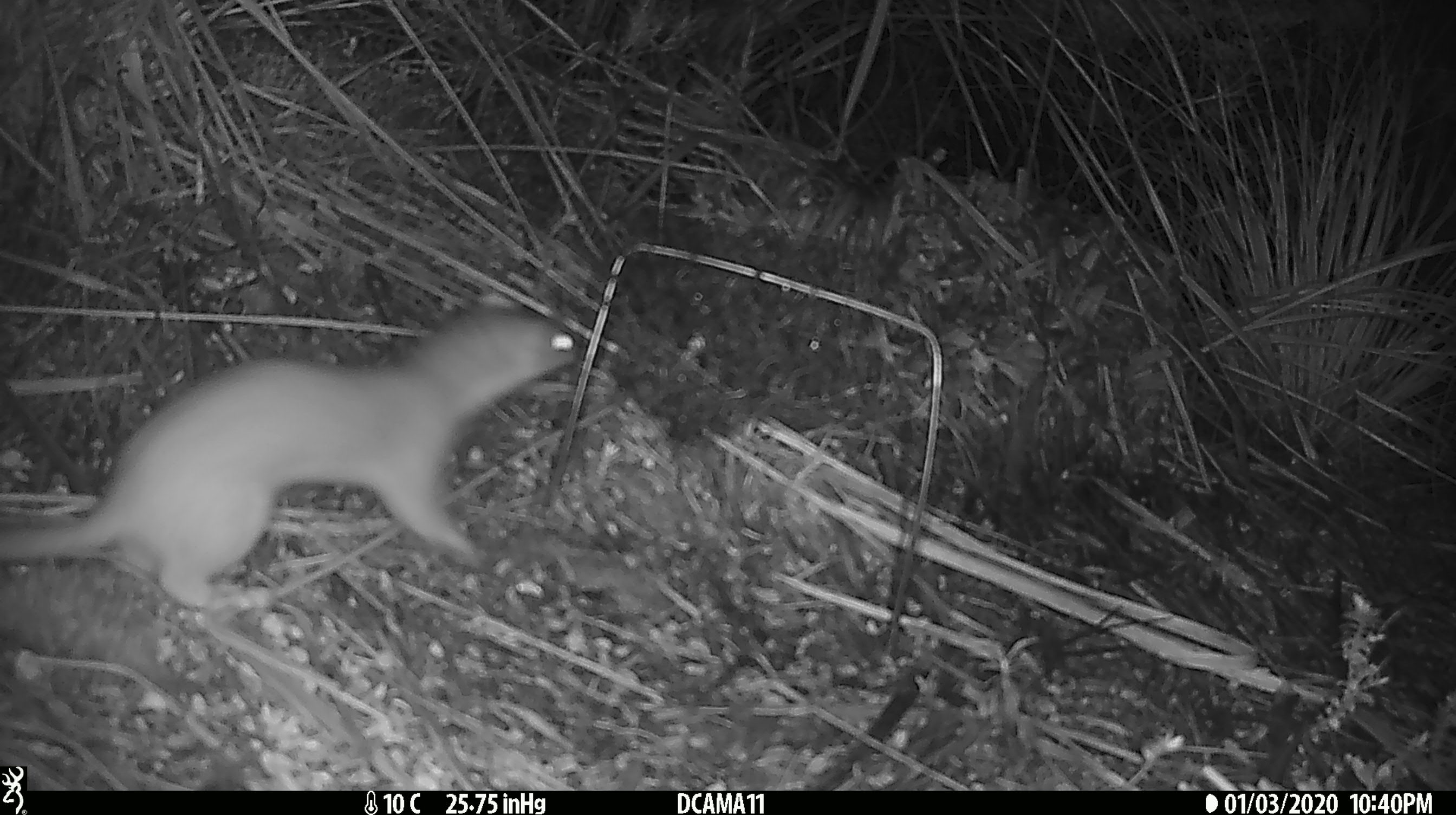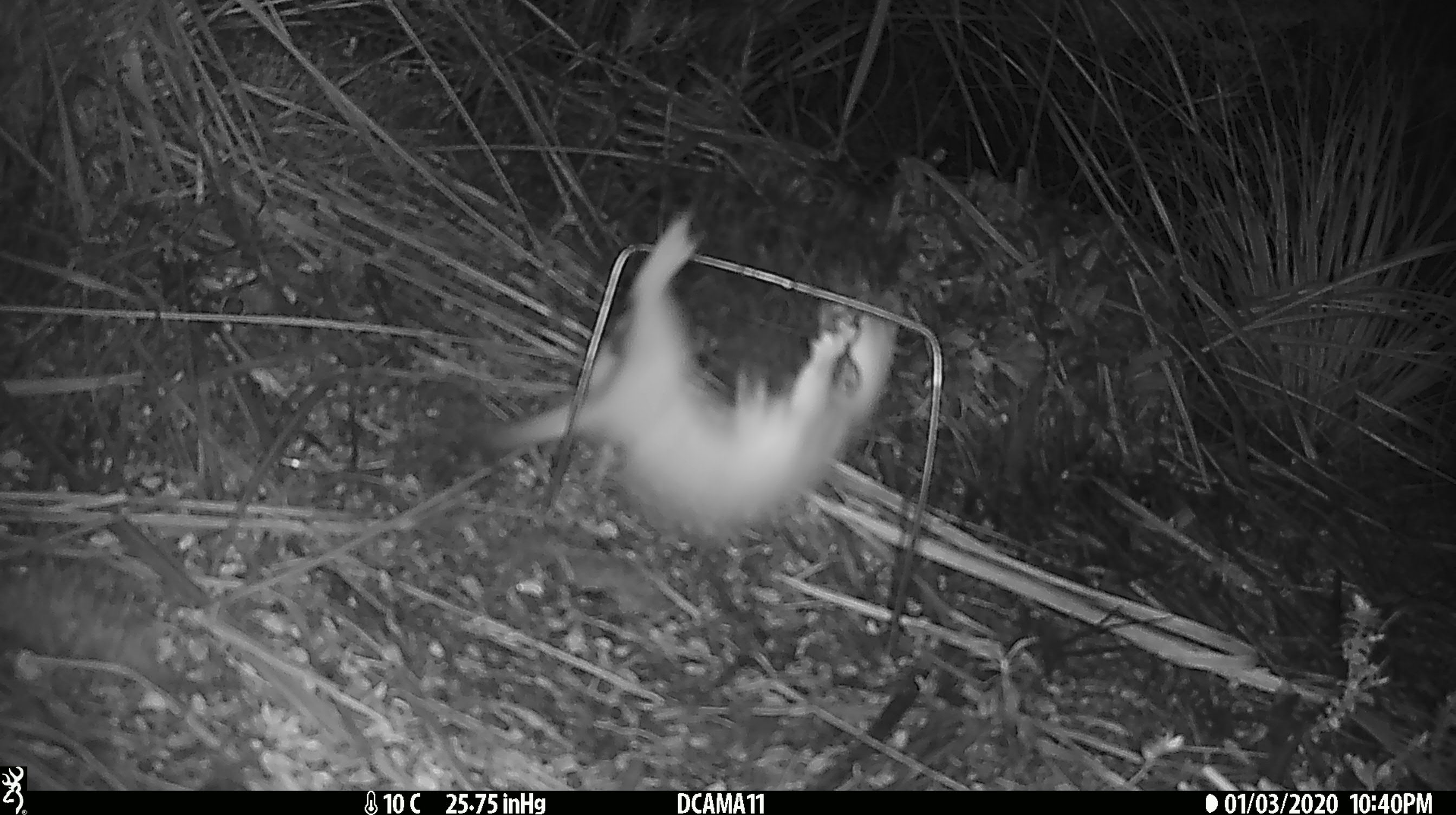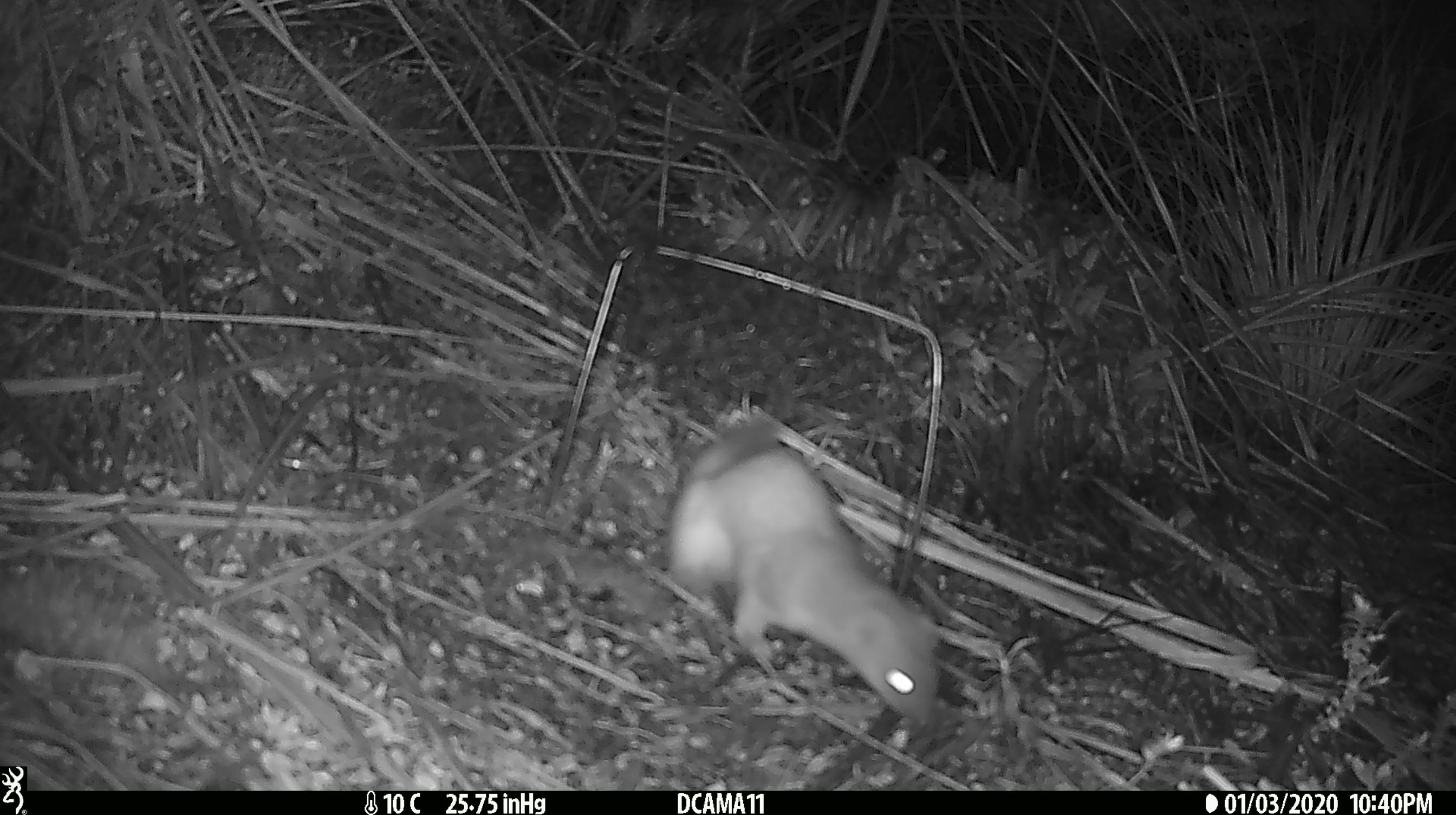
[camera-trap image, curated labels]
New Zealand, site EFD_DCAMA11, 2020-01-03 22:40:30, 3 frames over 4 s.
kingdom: Animalia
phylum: Chordata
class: Mammalia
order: Carnivora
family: Mustelidae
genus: Mustela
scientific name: Mustela erminea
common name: stoat